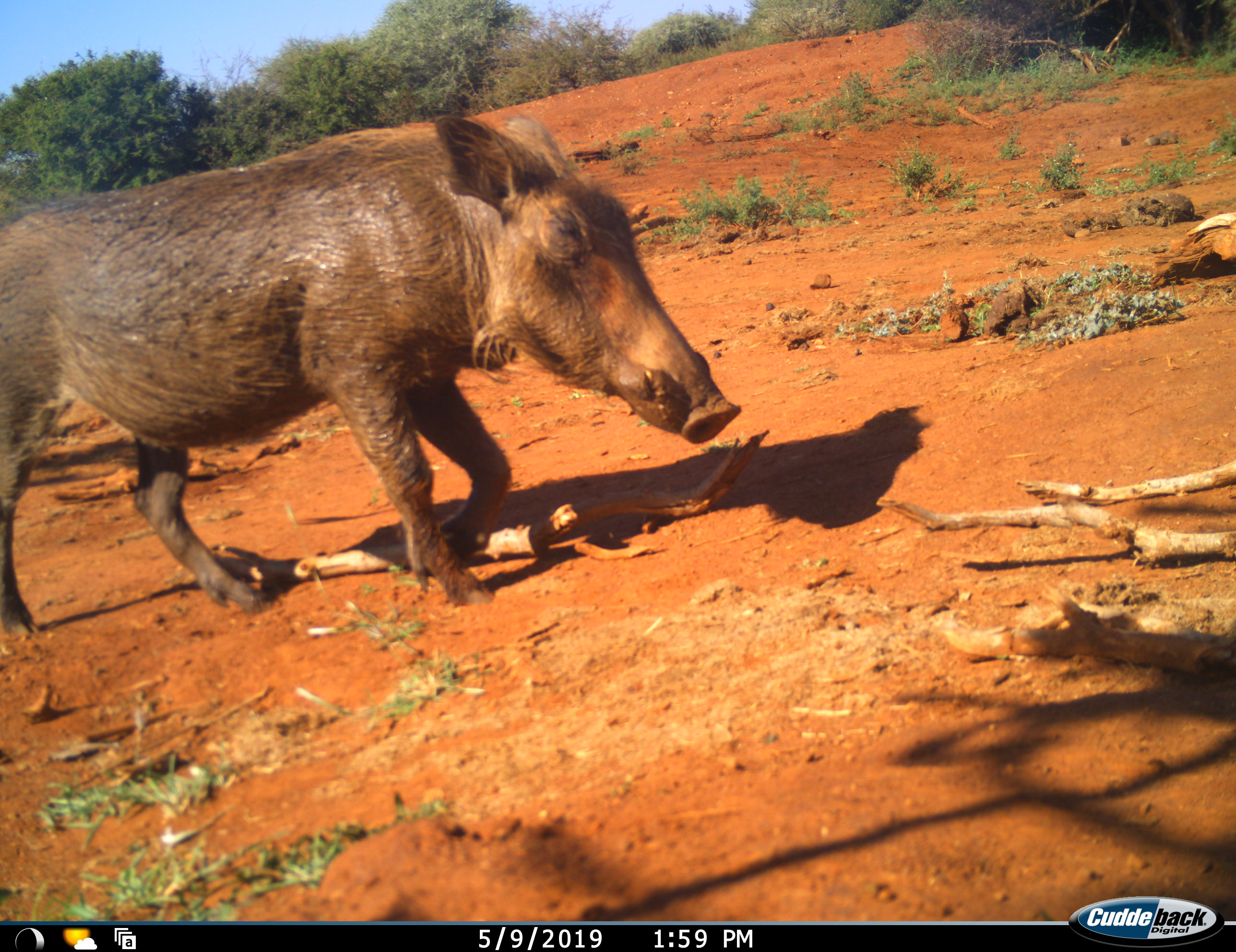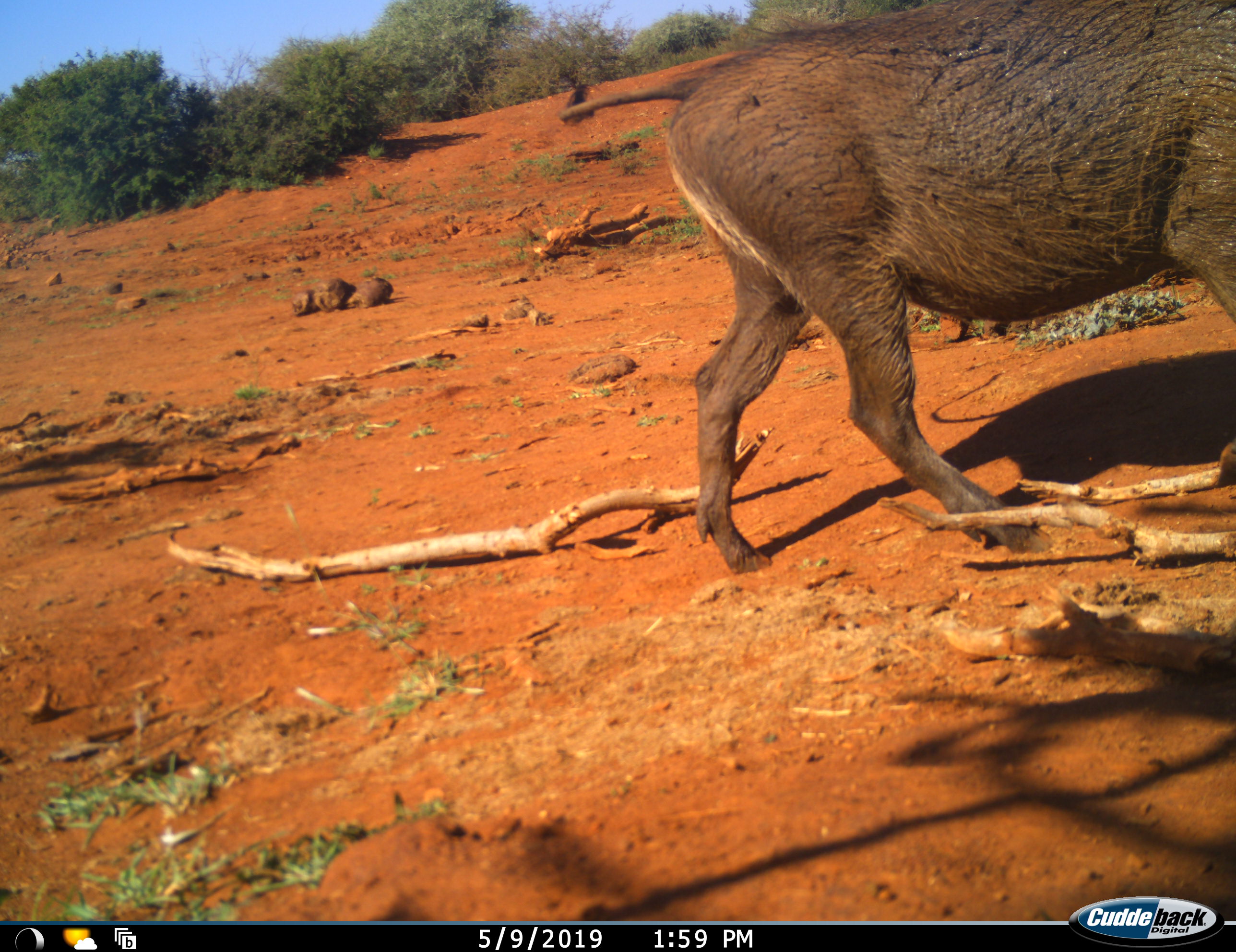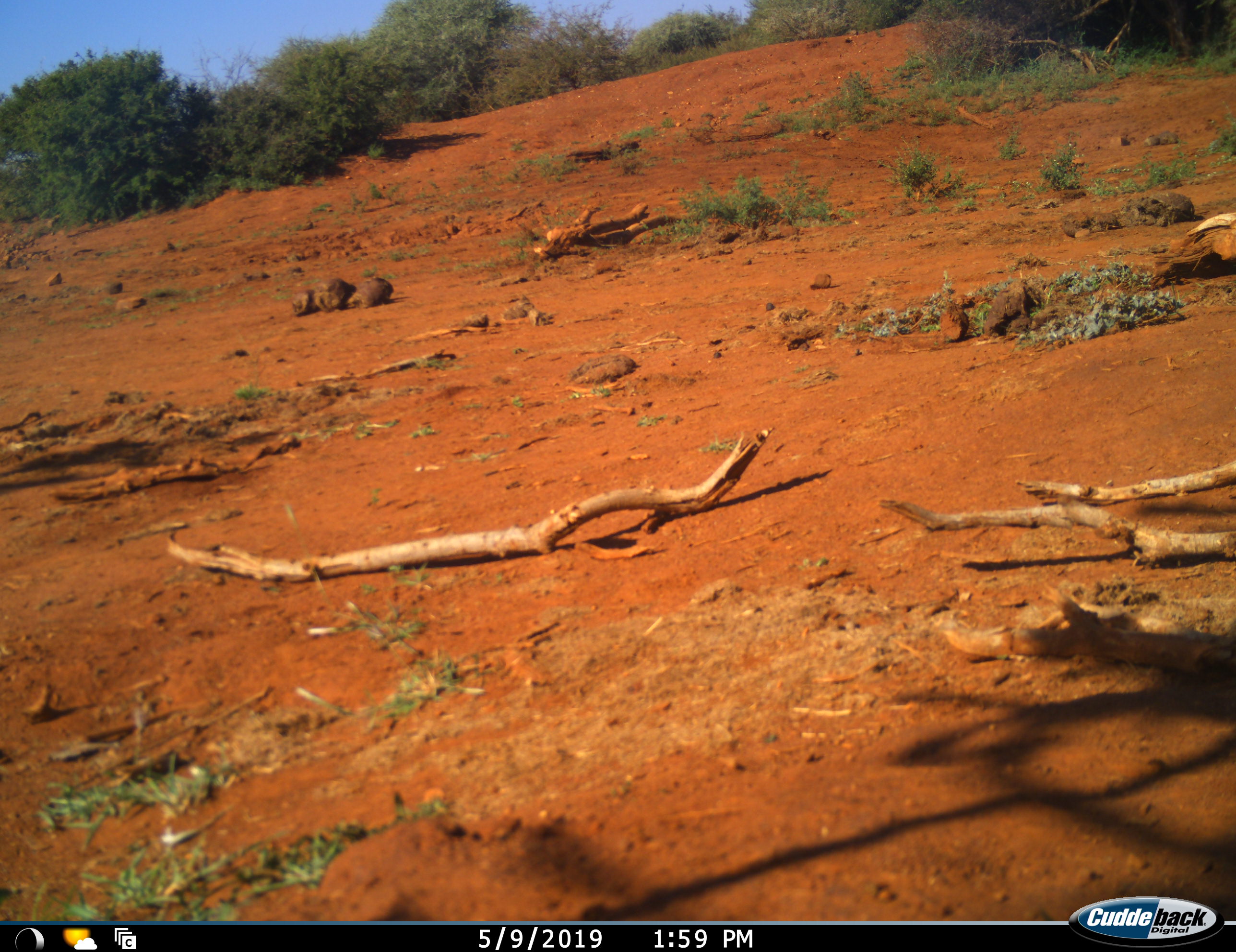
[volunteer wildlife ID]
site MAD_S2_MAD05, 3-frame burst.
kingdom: Animalia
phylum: Chordata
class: Mammalia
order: Artiodactyla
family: Suidae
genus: Phacochoerus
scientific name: Phacochoerus africanus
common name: warthog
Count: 1.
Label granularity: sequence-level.